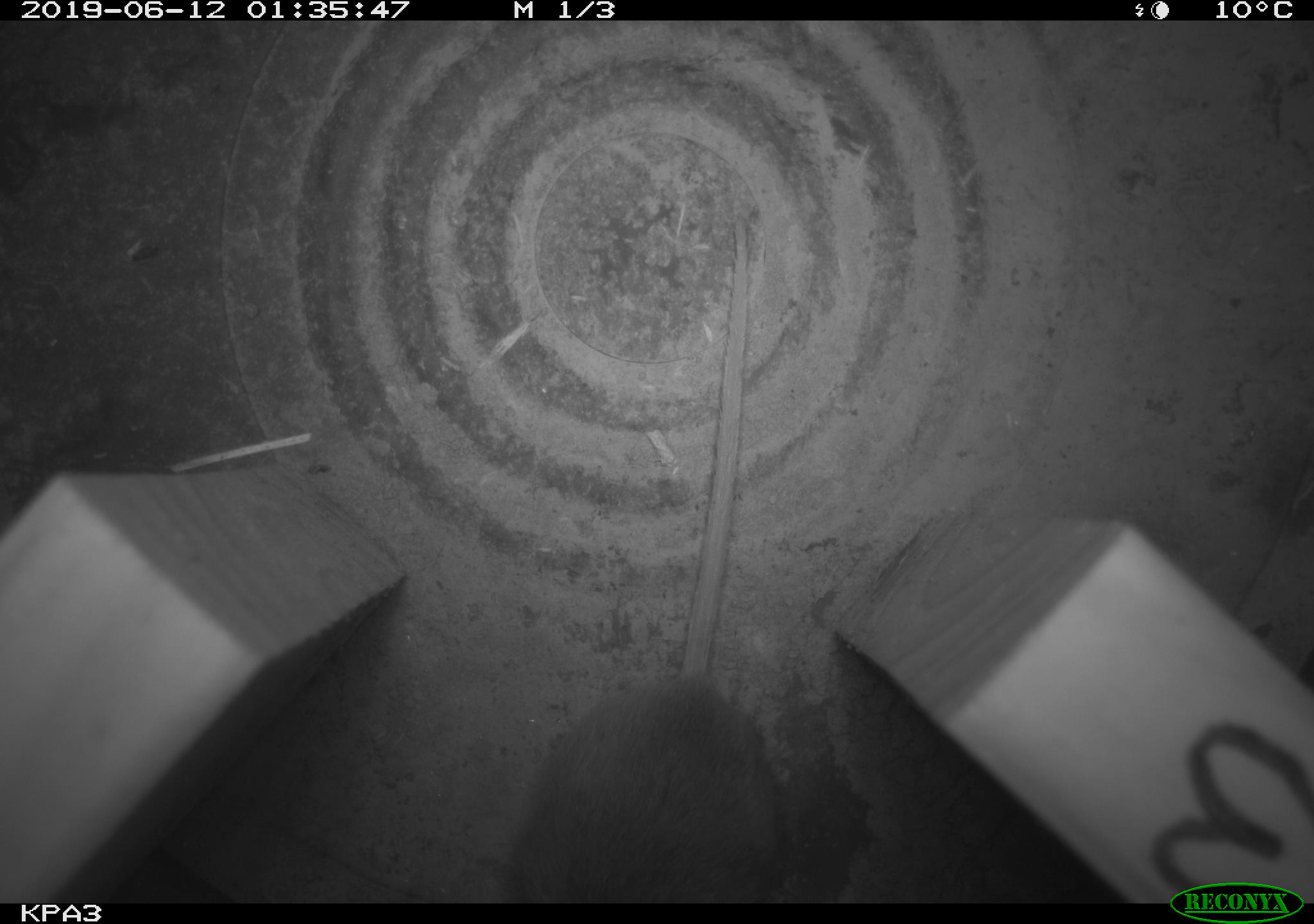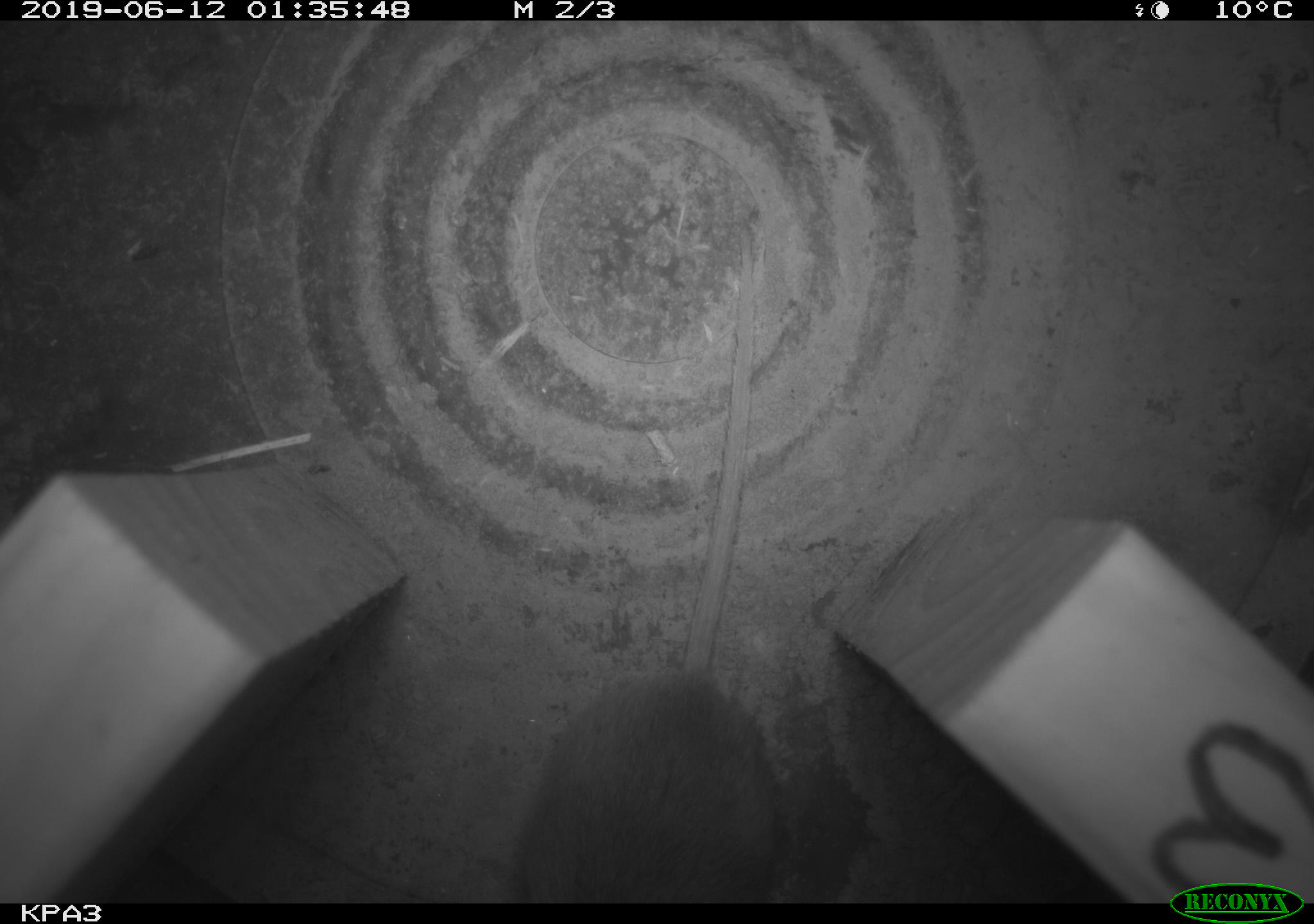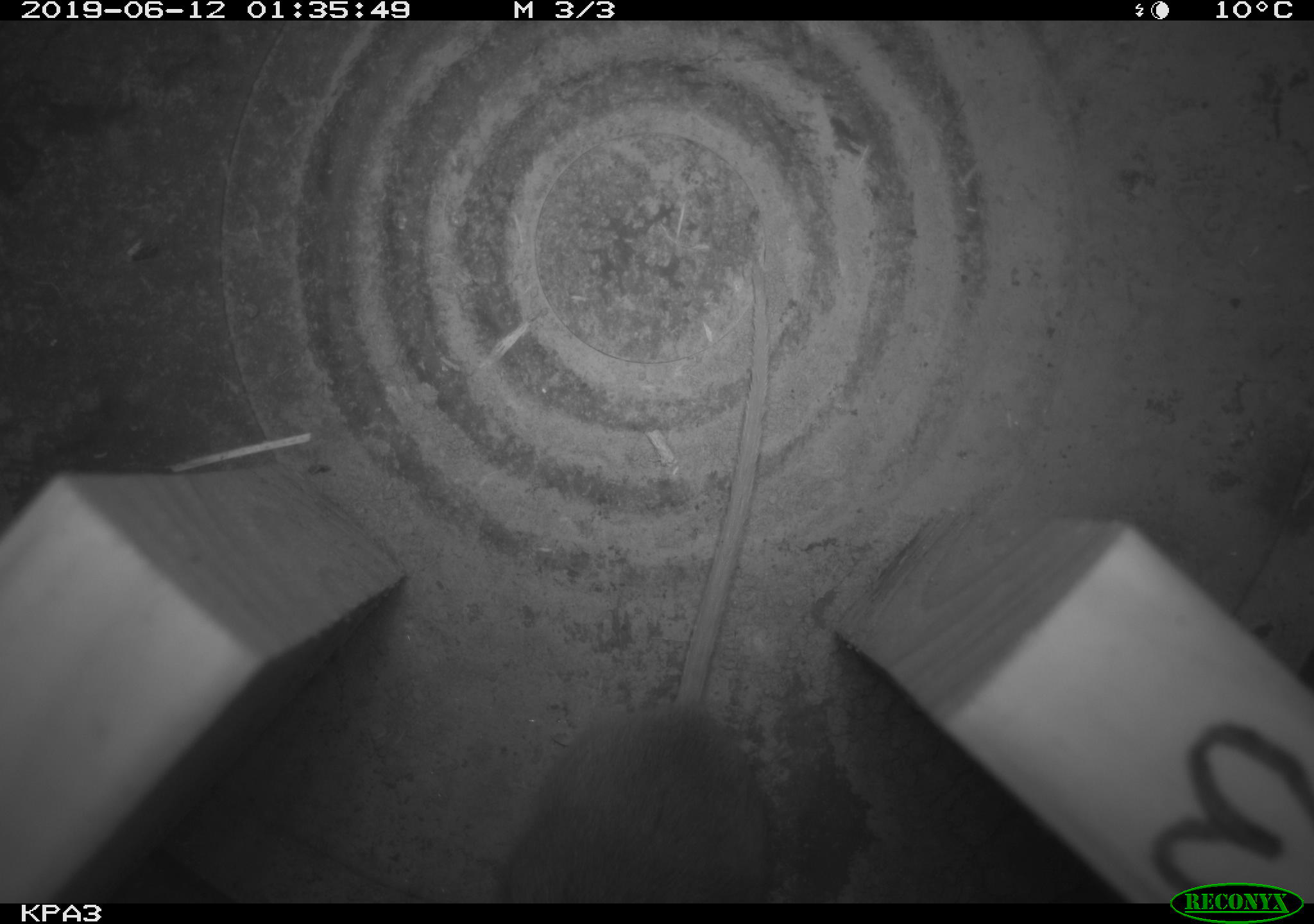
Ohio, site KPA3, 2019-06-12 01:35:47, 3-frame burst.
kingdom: Animalia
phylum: Chordata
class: Mammalia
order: Rodentia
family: Cricetidae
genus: Peromyscus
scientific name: Peromyscus leucopus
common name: white-footed mouse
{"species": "white-footed mouse (Peromyscus leucopus)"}